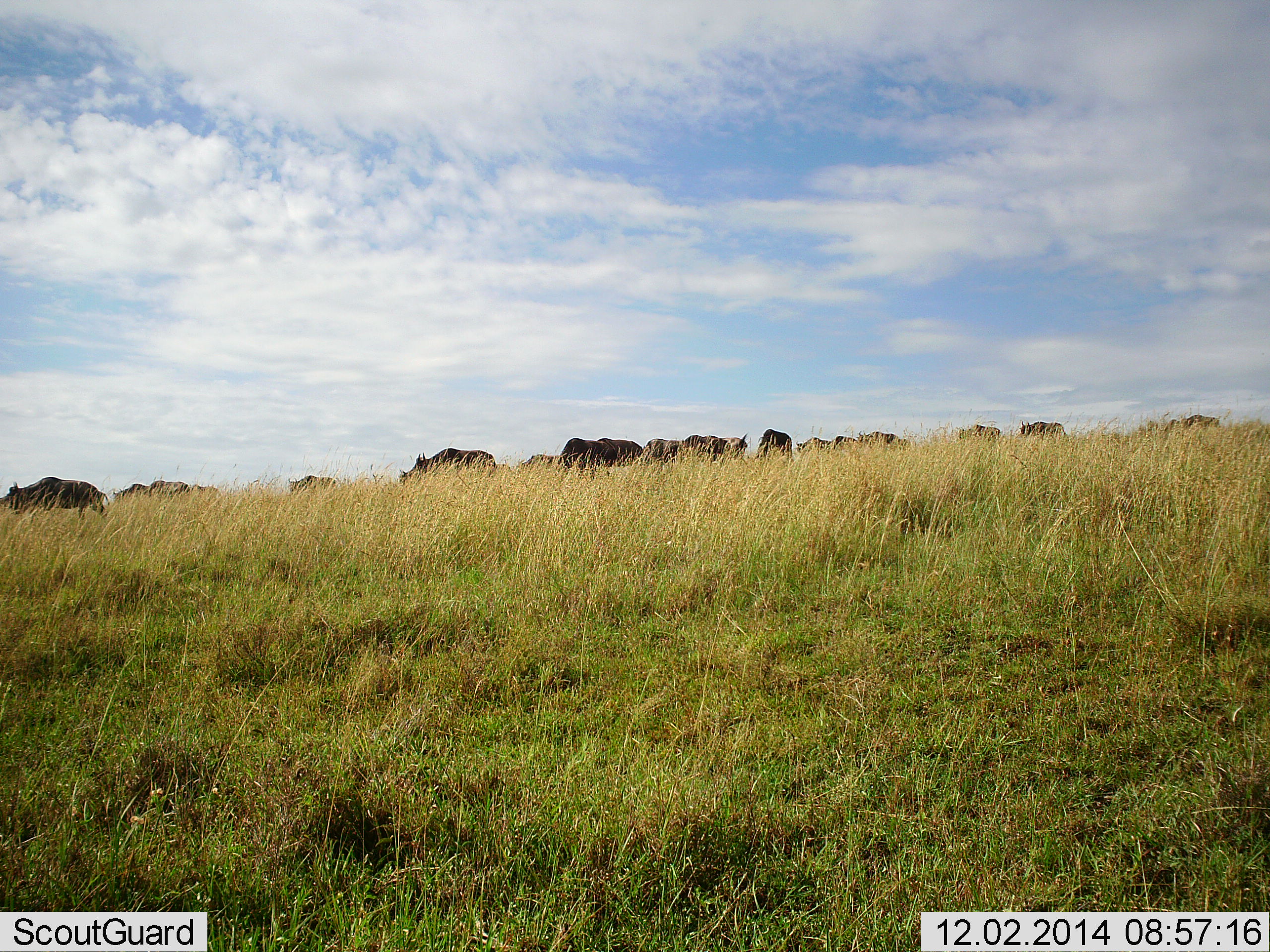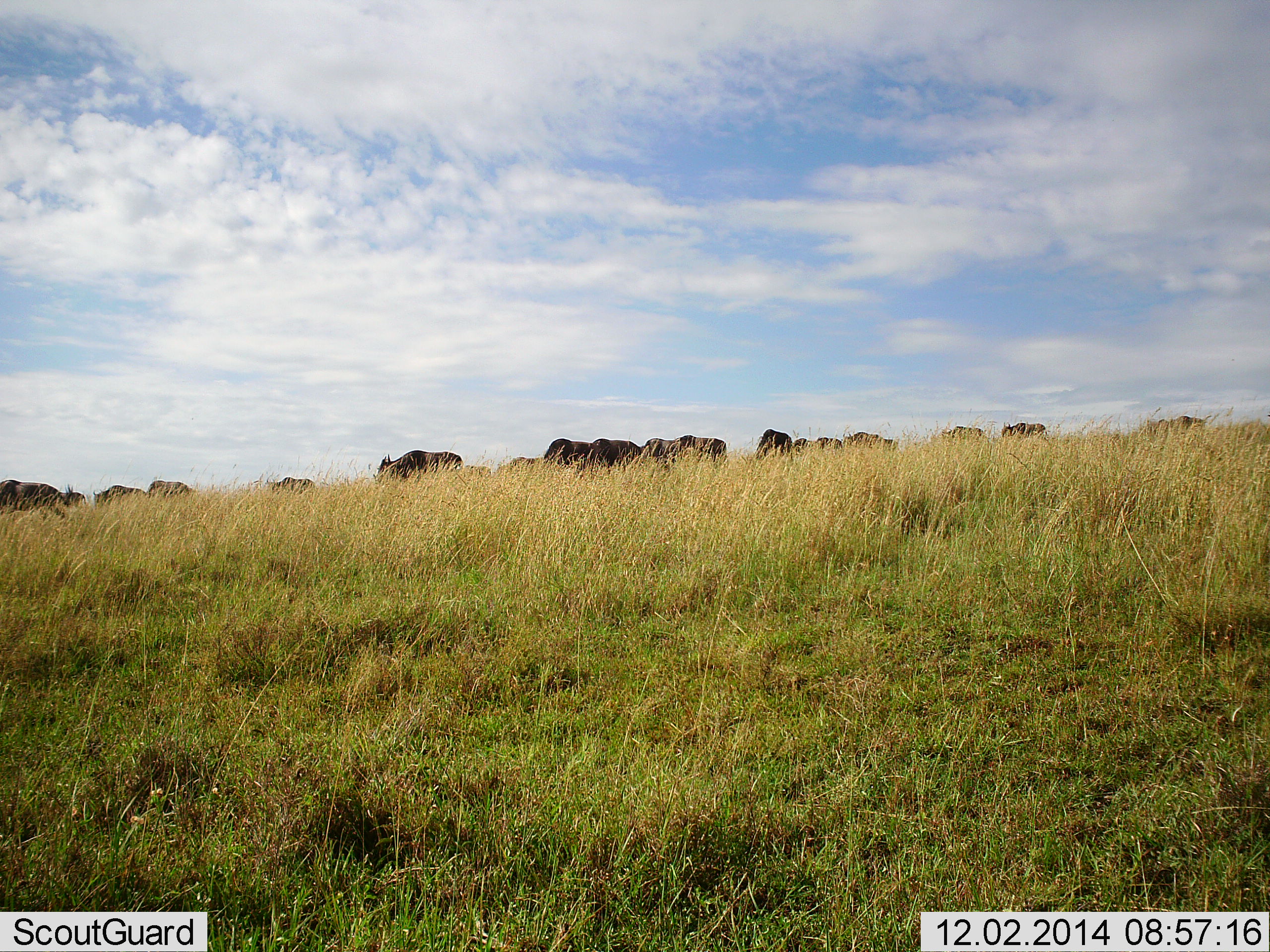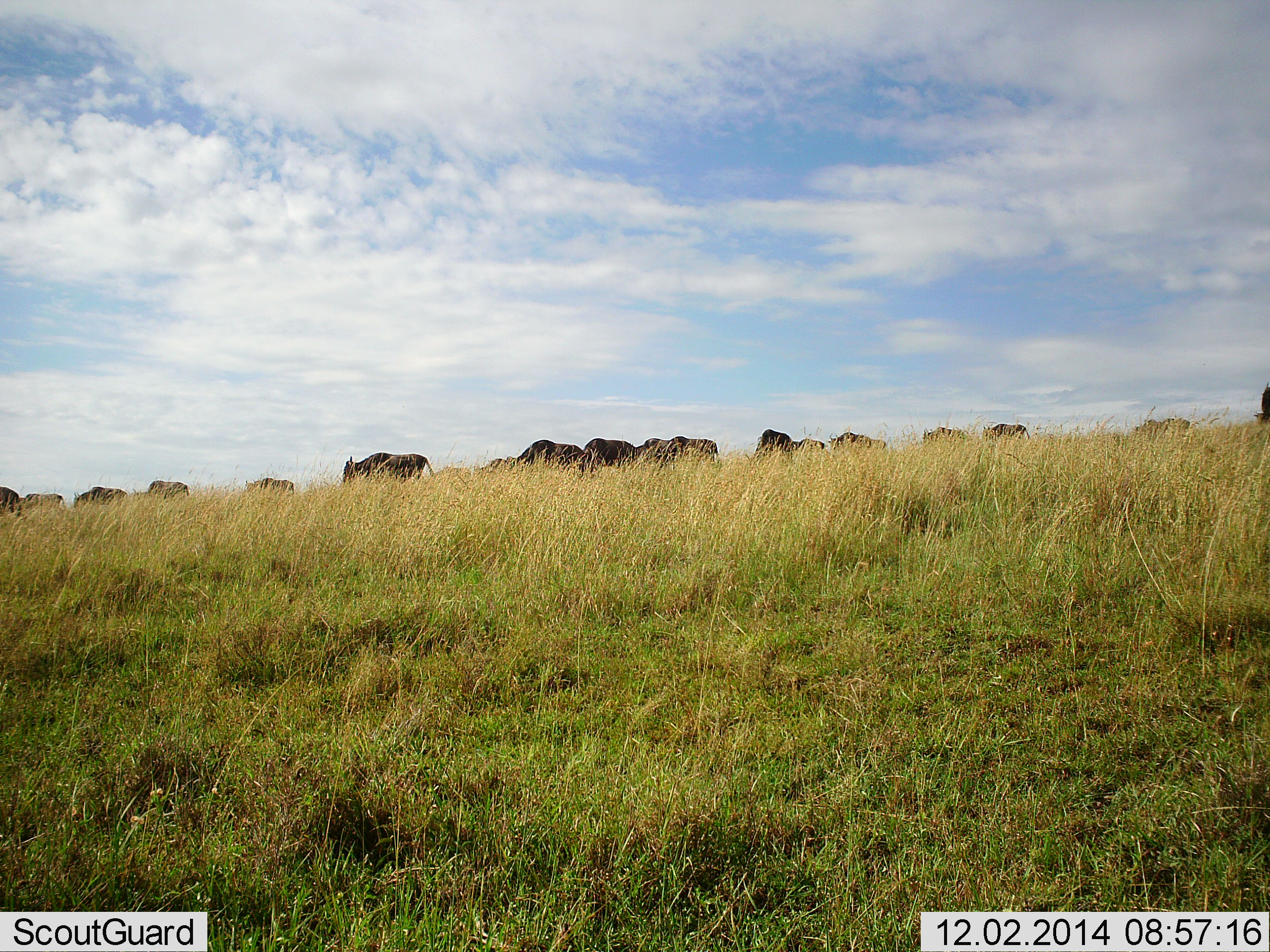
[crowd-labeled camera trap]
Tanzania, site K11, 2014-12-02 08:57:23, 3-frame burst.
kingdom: Animalia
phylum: Chordata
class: Mammalia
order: Artiodactyla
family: Bovidae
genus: Connochaetes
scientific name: Connochaetes taurinus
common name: blue wildebeest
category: wildebeest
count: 11-50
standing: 10%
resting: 0%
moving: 90%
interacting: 0%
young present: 0%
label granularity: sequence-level